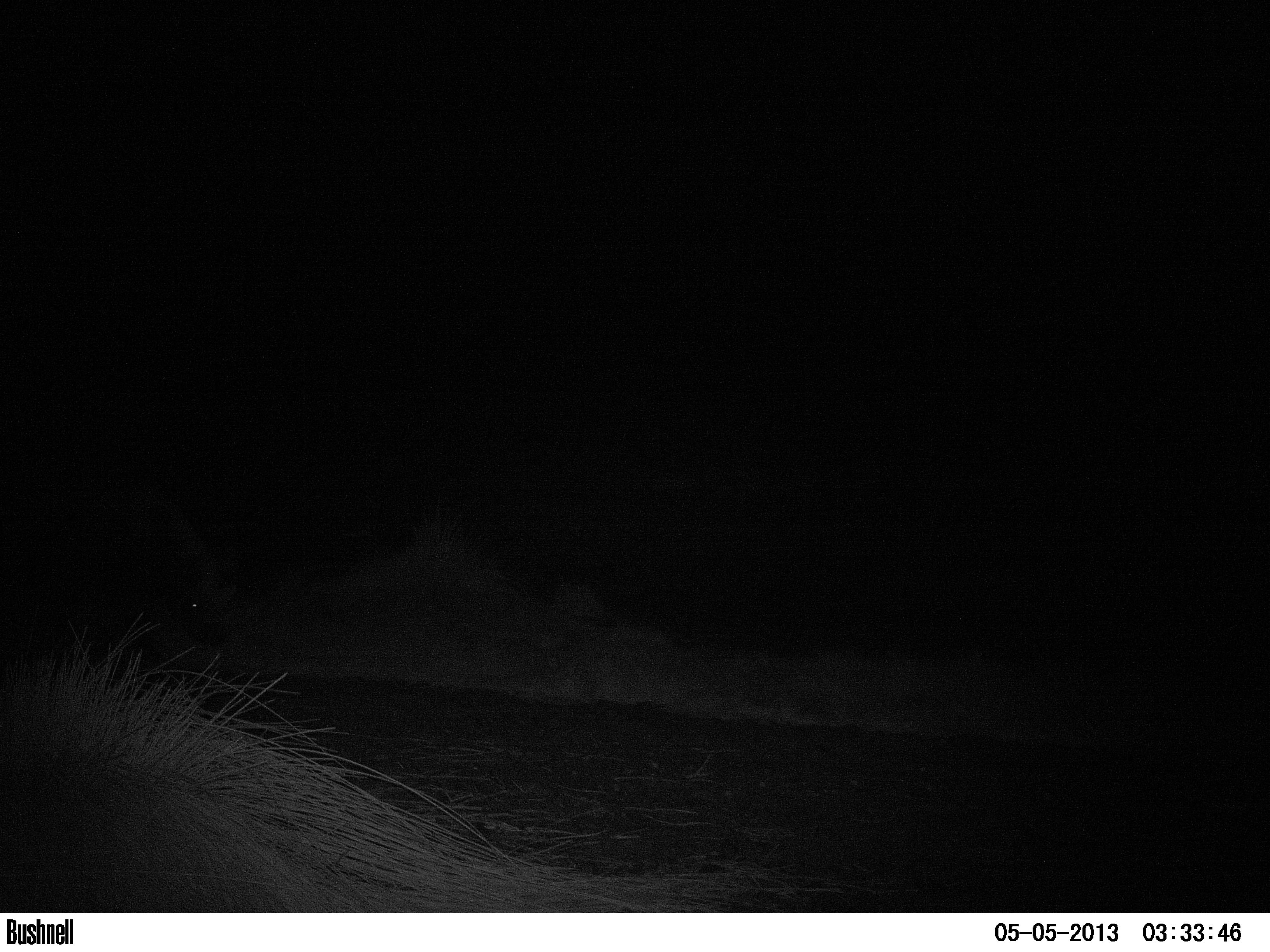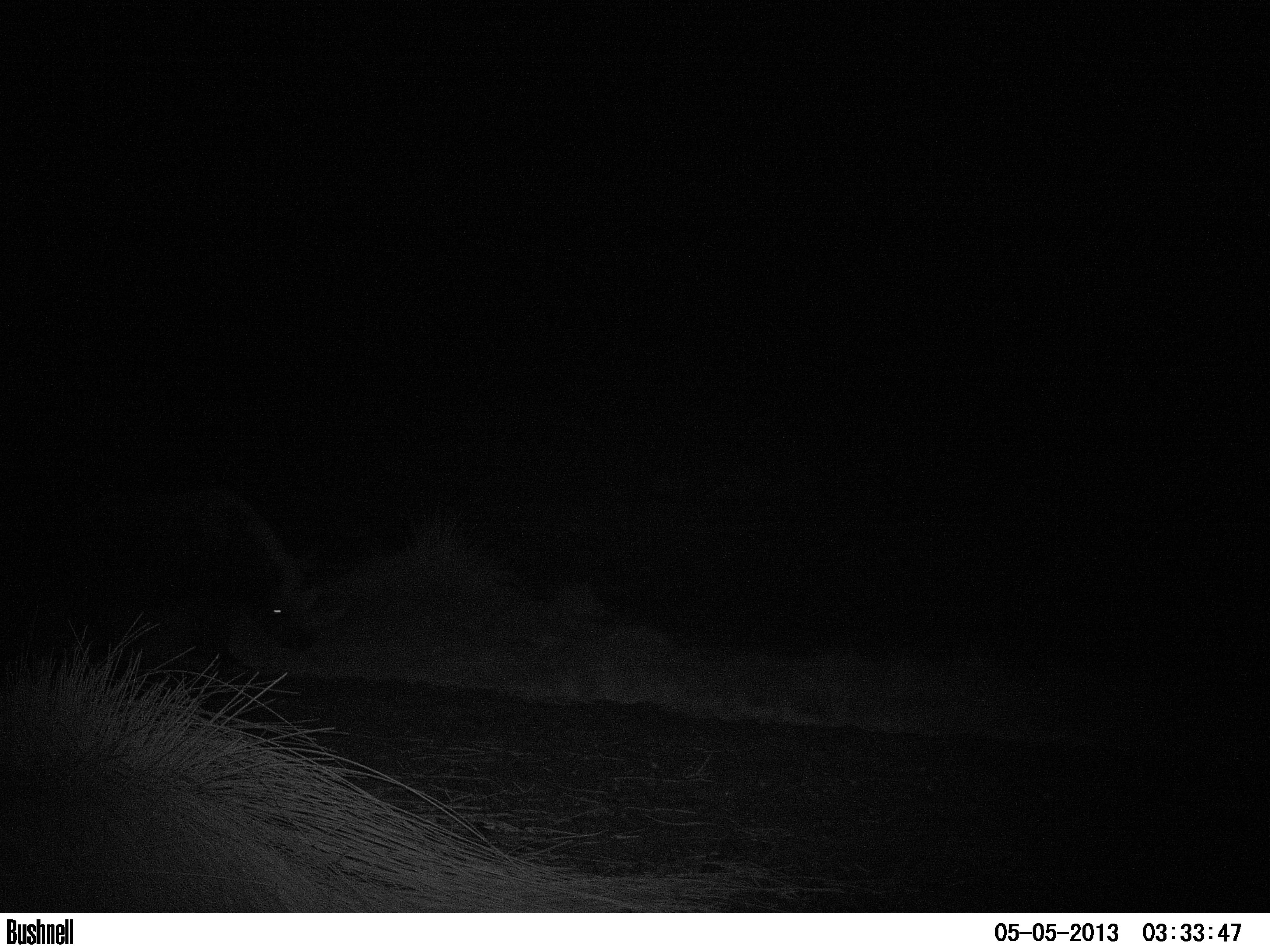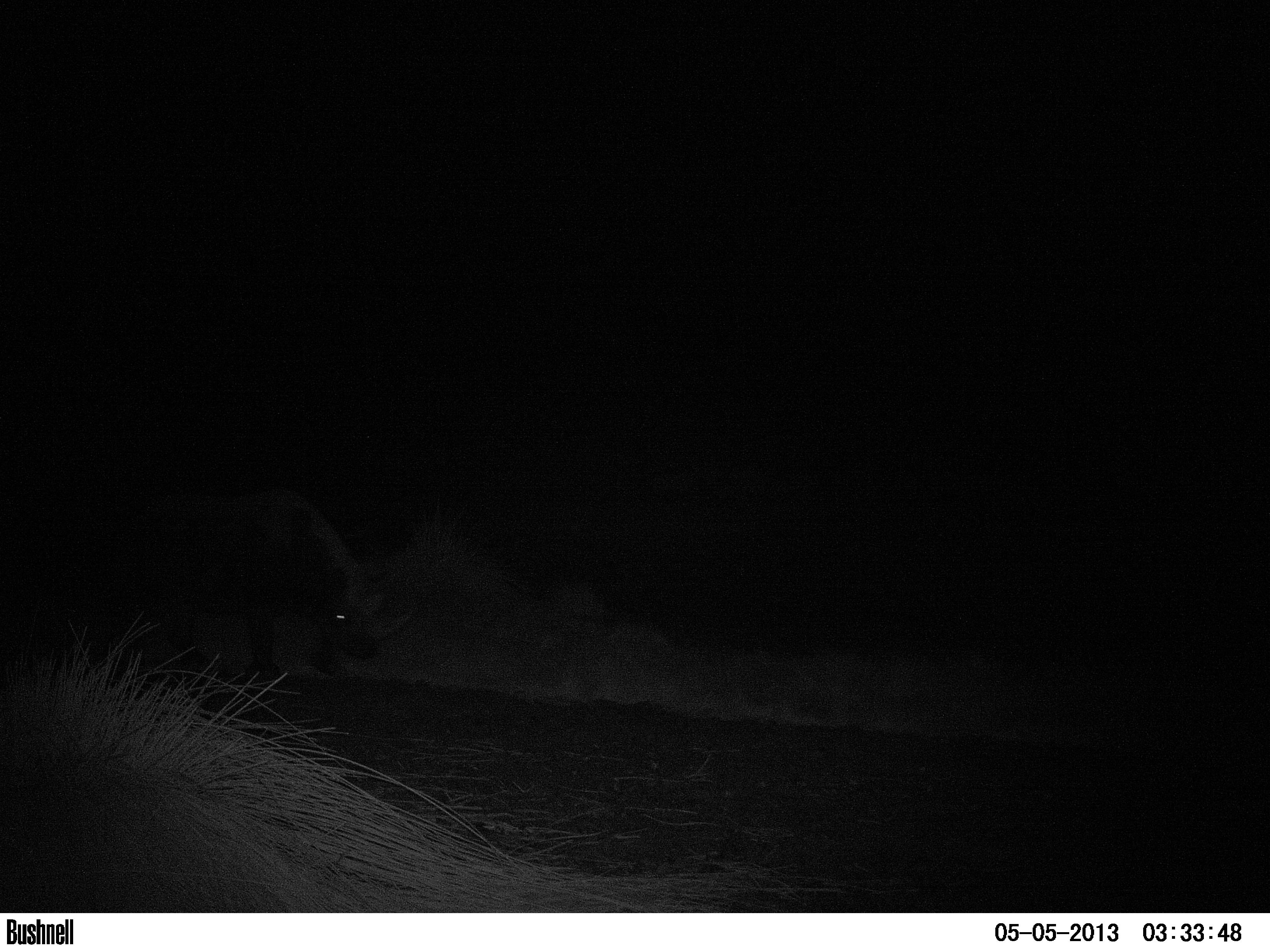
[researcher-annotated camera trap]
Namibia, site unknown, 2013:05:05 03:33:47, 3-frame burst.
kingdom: Animalia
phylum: Chordata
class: Mammalia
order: Perissodactyla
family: Rhinocerotidae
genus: Diceros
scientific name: Diceros bicornis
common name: black rhinoceros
Diceros bicornis (black rhinoceros).